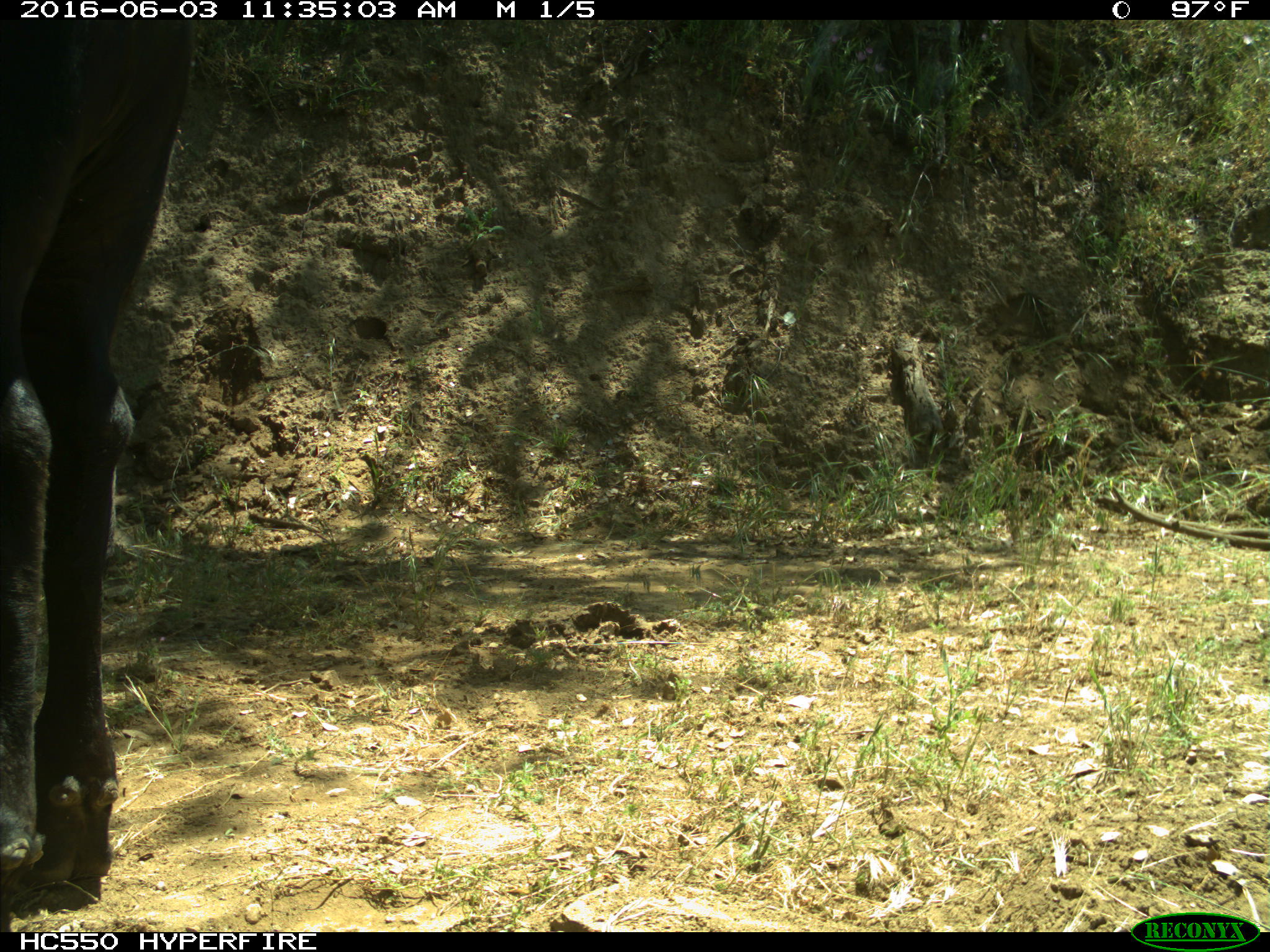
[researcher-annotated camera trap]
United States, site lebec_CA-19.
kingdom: Animalia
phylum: Chordata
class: Mammalia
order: Artiodactyla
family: Bovidae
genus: Bos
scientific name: Bos taurus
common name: domestic cow